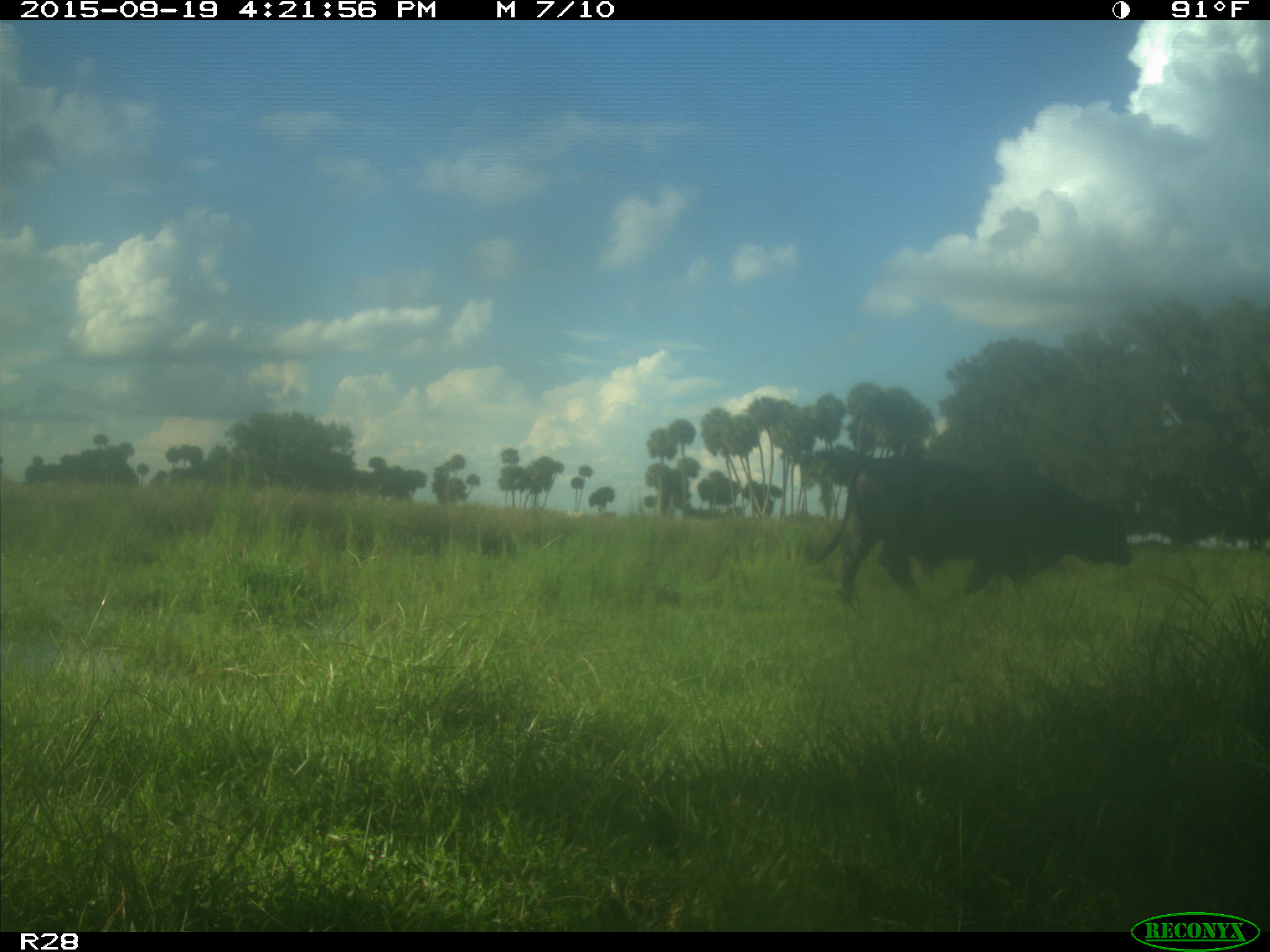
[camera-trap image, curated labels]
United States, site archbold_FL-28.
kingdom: Animalia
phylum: Chordata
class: Mammalia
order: Artiodactyla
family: Bovidae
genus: Bos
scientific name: Bos taurus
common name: domestic cow